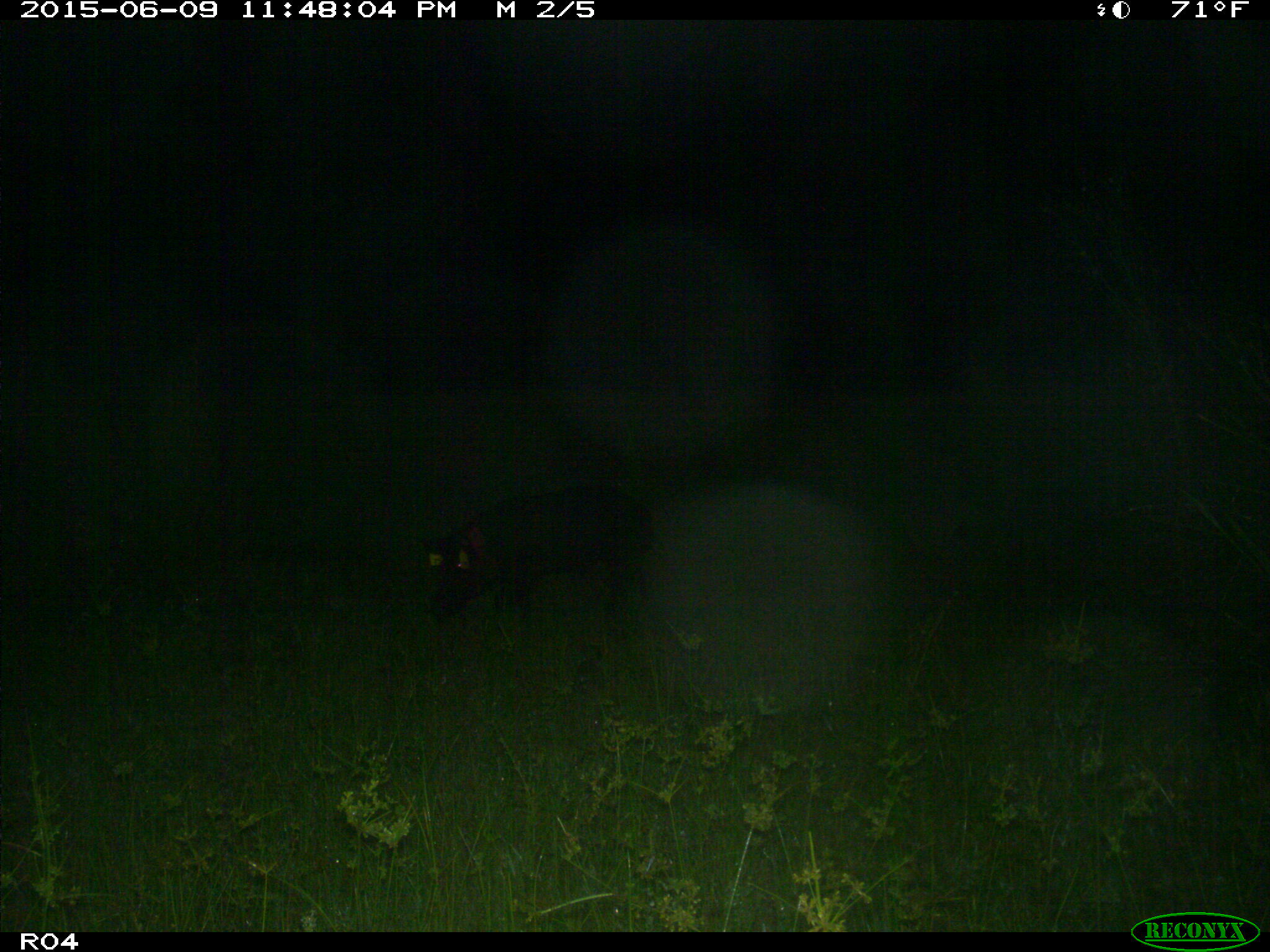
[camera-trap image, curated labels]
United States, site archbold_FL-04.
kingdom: Animalia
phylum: Chordata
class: Mammalia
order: Artiodactyla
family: Suidae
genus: Sus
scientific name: Sus scrofa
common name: wild boar